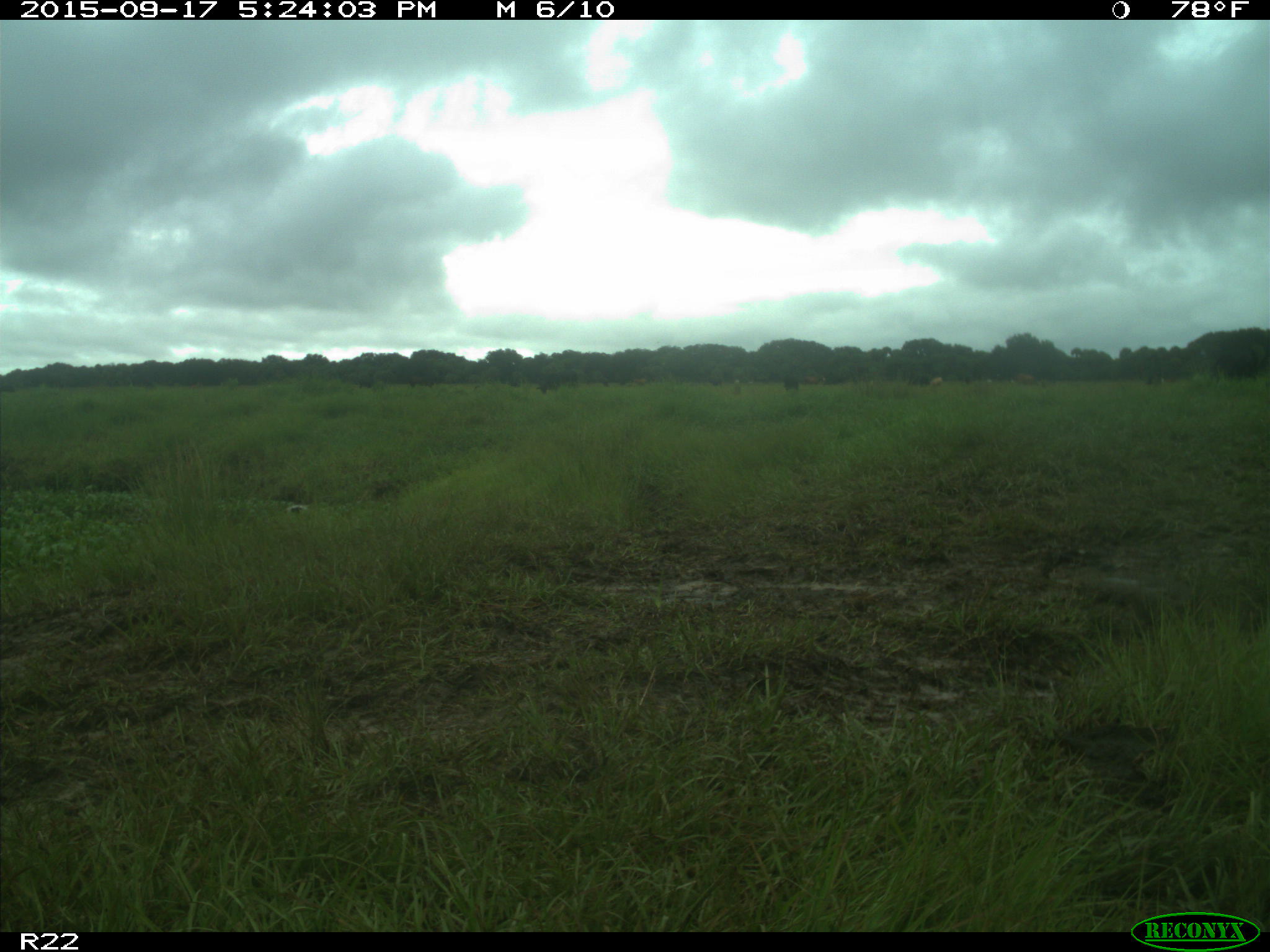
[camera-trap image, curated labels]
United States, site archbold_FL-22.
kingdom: Animalia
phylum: Chordata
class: Mammalia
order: Artiodactyla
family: Bovidae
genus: Bos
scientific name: Bos taurus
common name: domestic cow